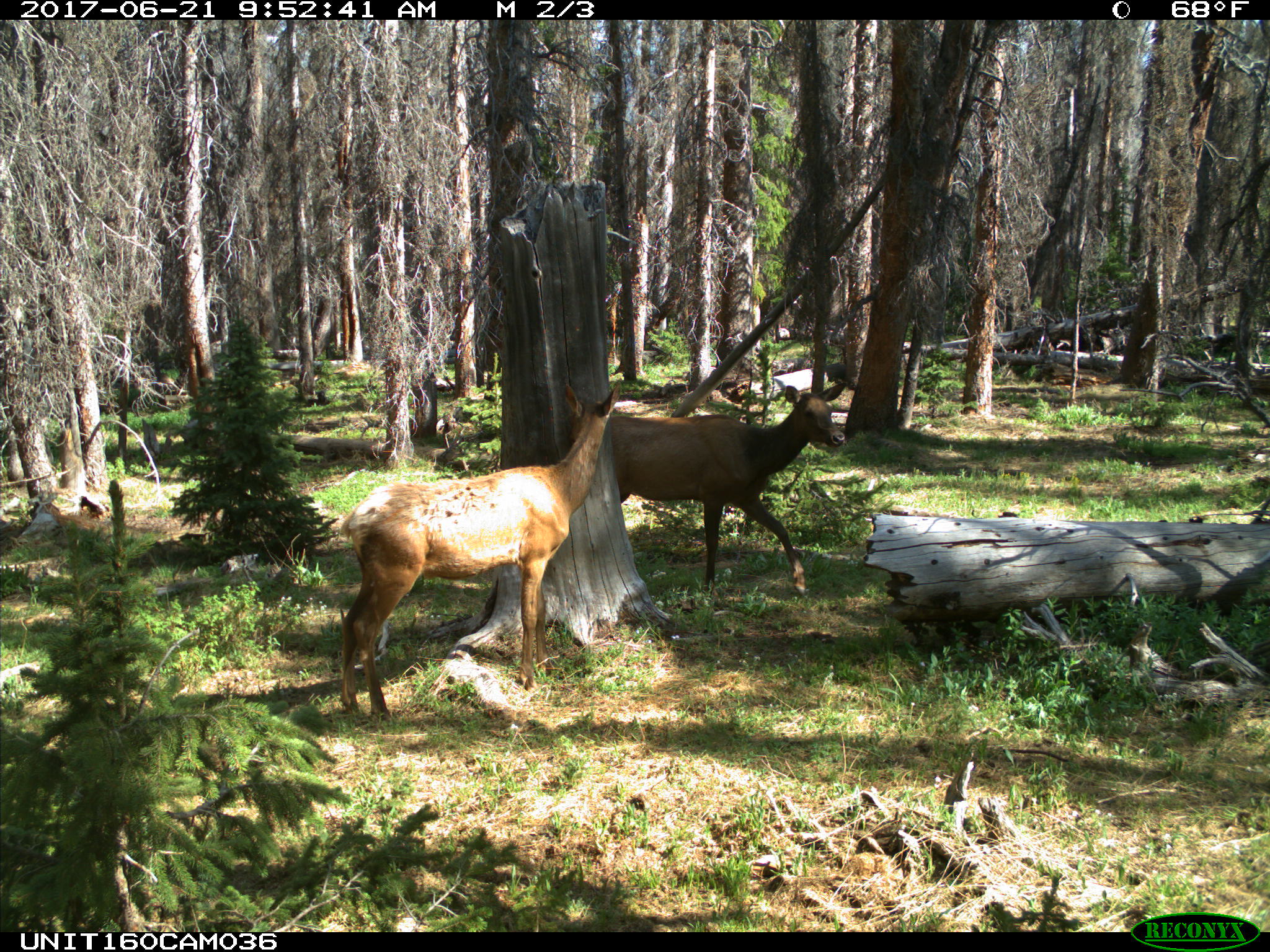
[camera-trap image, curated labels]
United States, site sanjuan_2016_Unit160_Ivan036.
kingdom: Animalia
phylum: Chordata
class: Mammalia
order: Artiodactyla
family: Cervidae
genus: Cervus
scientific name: Cervus elaphus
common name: red deer